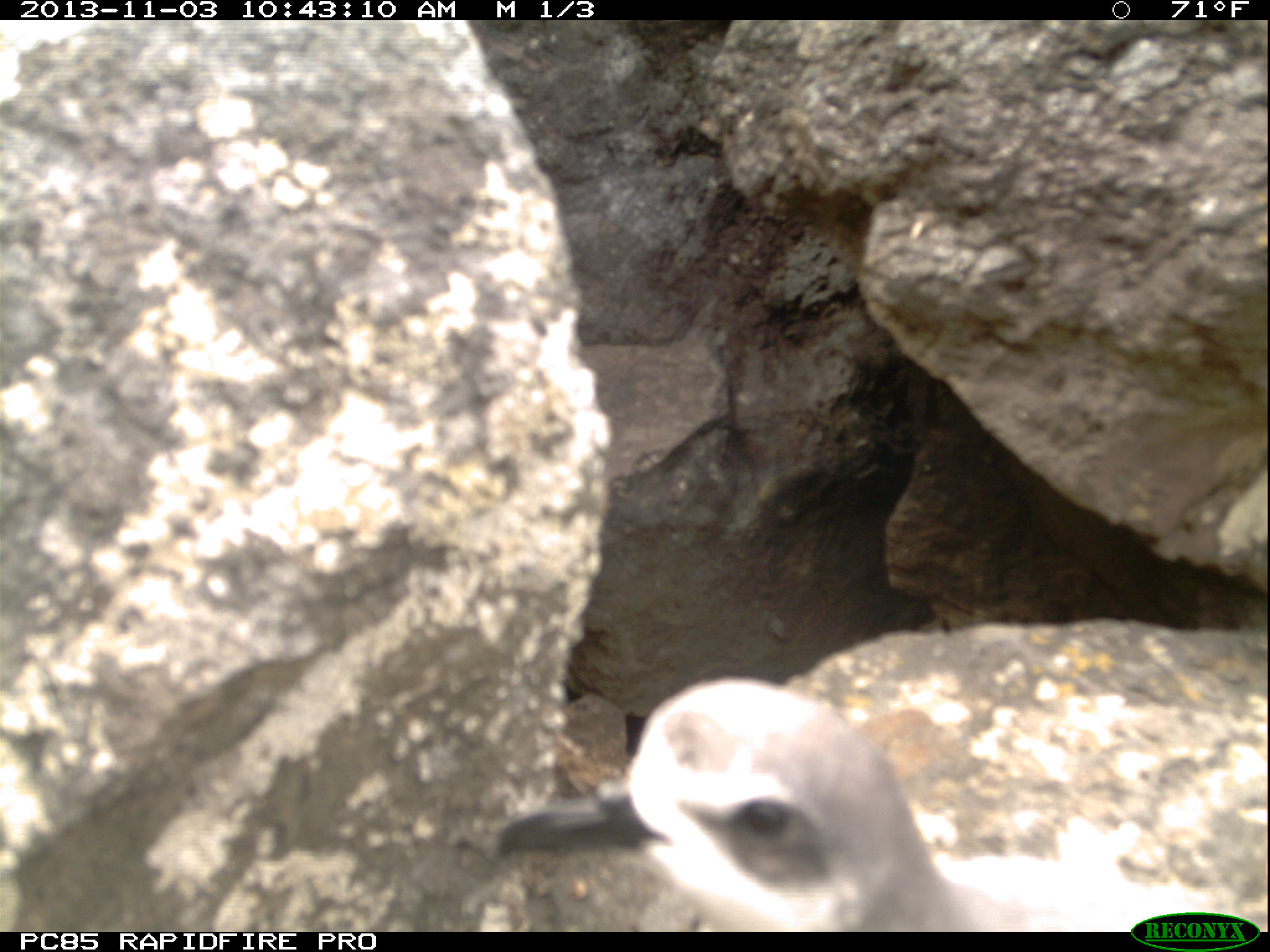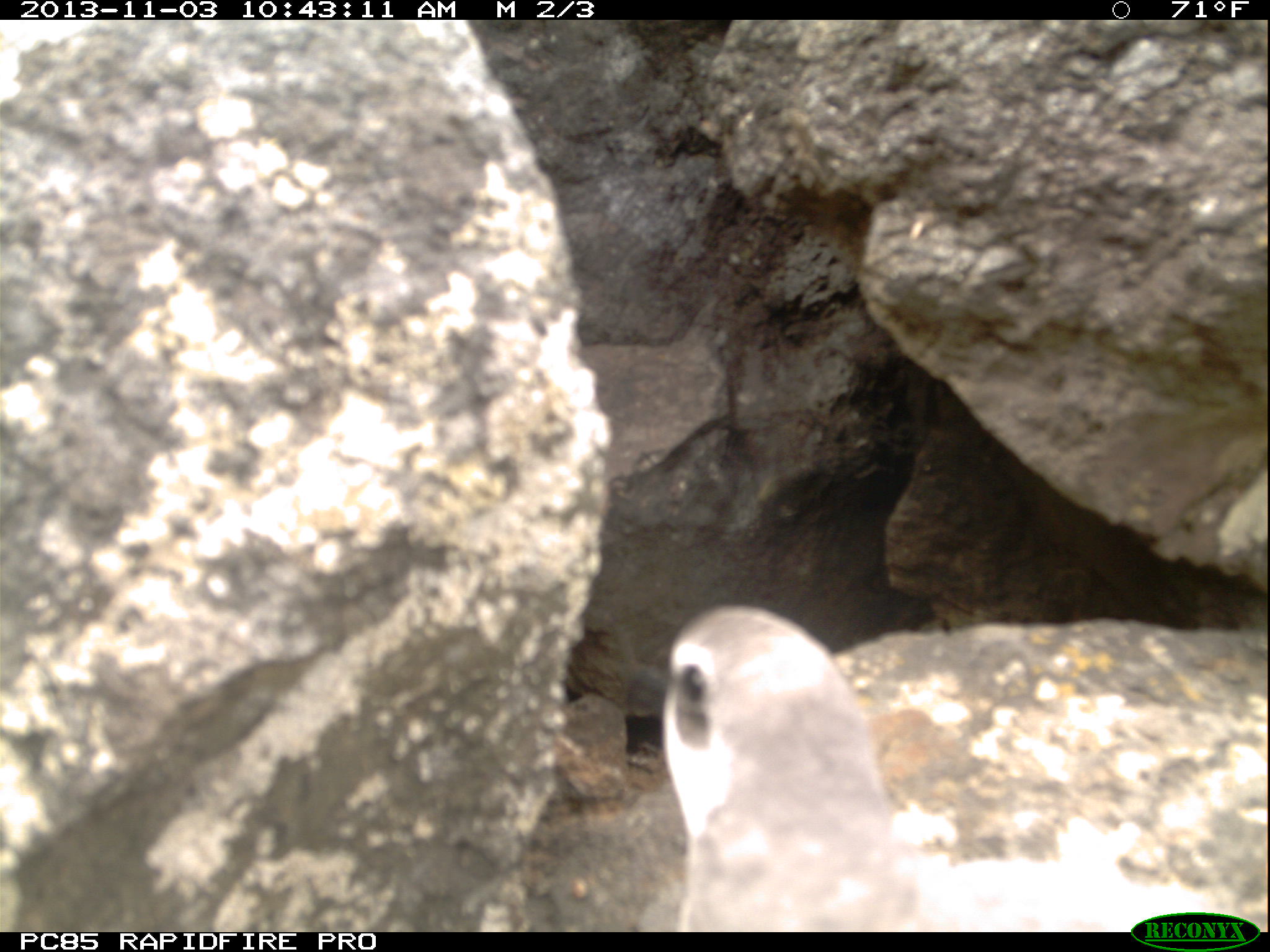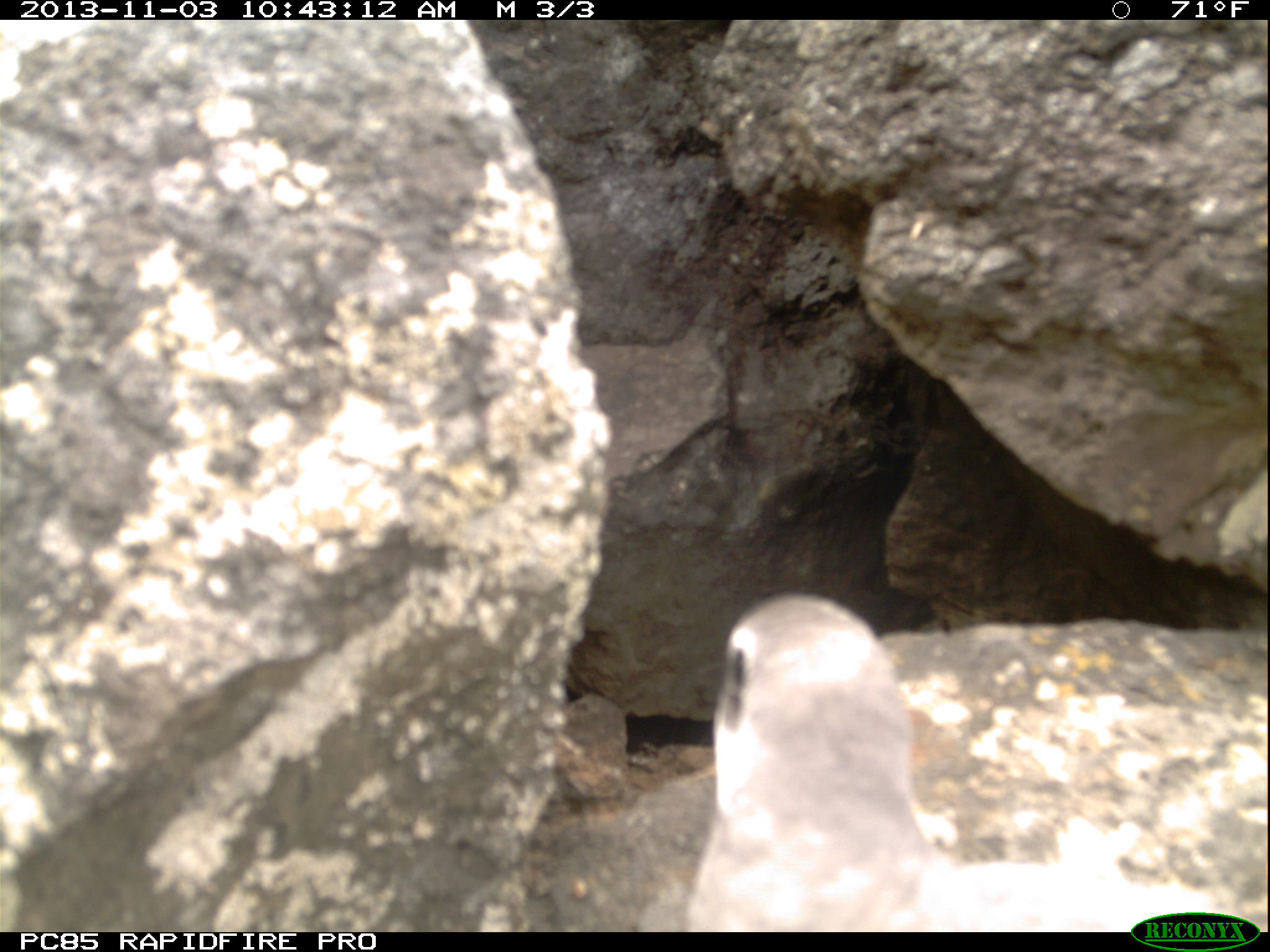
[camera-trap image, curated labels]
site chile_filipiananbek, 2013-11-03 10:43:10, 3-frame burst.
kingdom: Animalia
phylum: Chordata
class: Aves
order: Procellariiformes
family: Procellariidae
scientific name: Procellariidae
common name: petrel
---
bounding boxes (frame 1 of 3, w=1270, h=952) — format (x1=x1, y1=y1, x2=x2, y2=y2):
petrel: (x1=490, y1=673, x2=1019, y2=933)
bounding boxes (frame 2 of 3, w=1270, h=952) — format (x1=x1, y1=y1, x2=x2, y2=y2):
petrel: (x1=658, y1=602, x2=1225, y2=935)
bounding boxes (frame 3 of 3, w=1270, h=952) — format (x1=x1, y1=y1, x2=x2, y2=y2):
petrel: (x1=655, y1=590, x2=1240, y2=935)